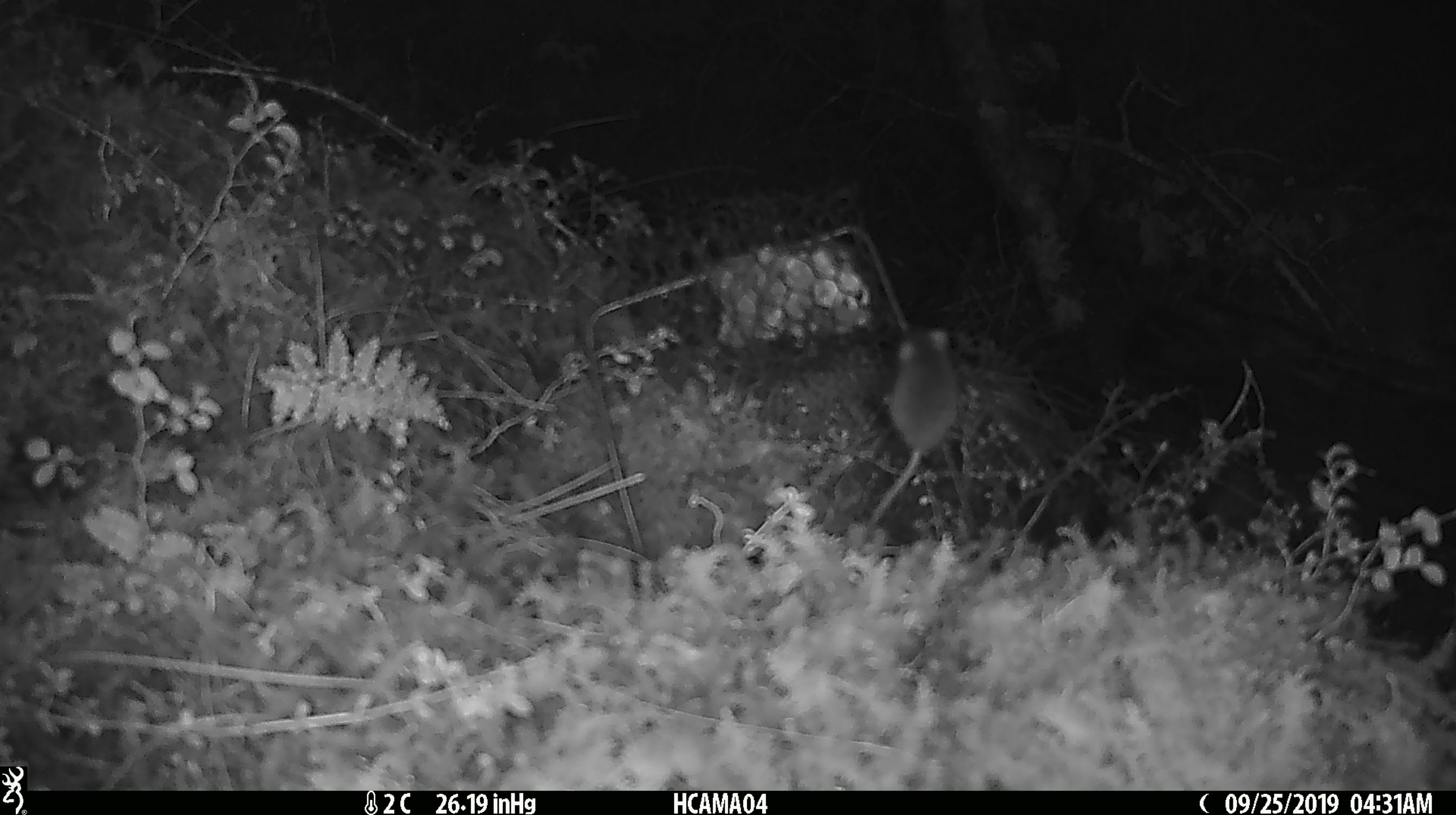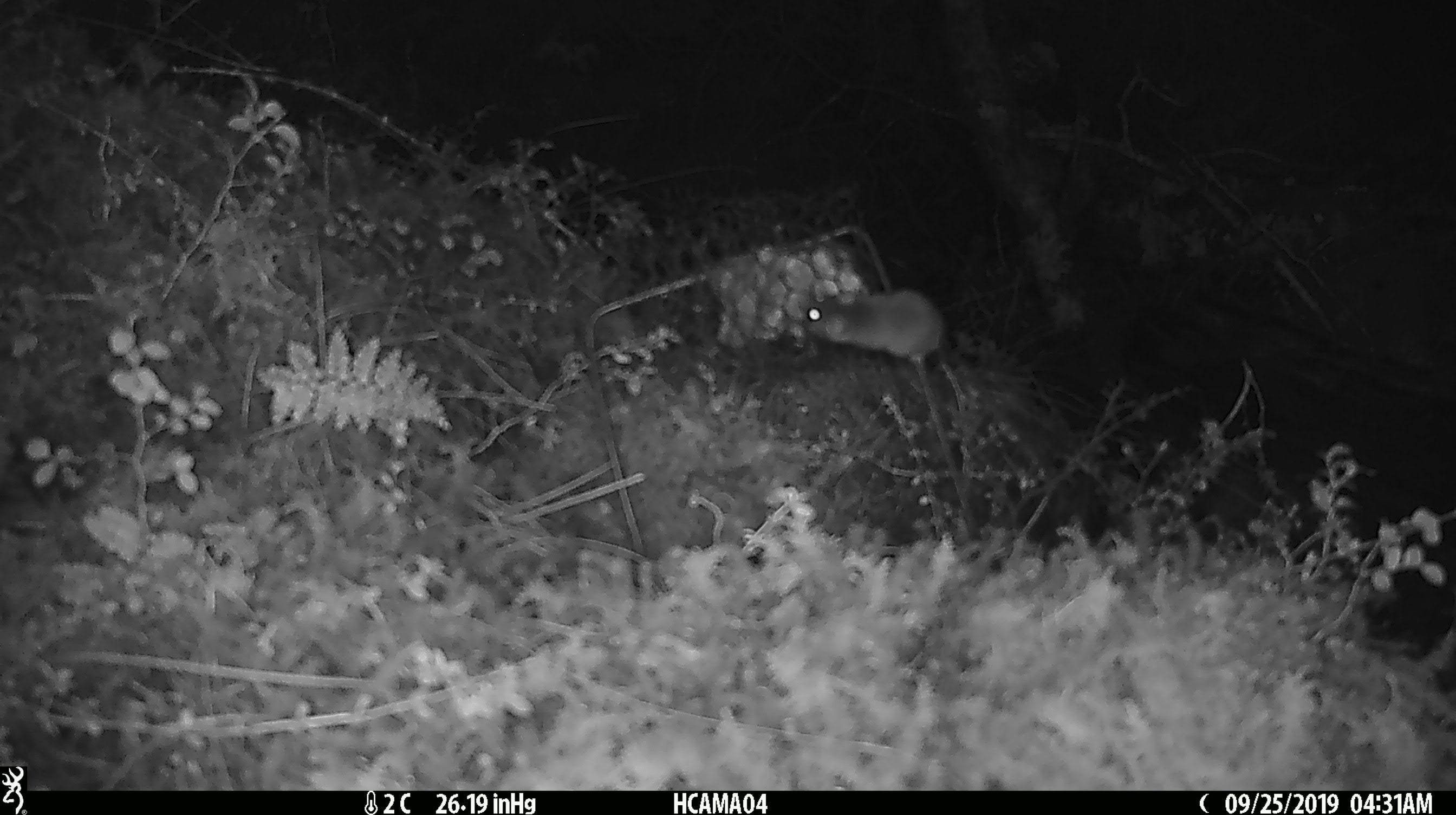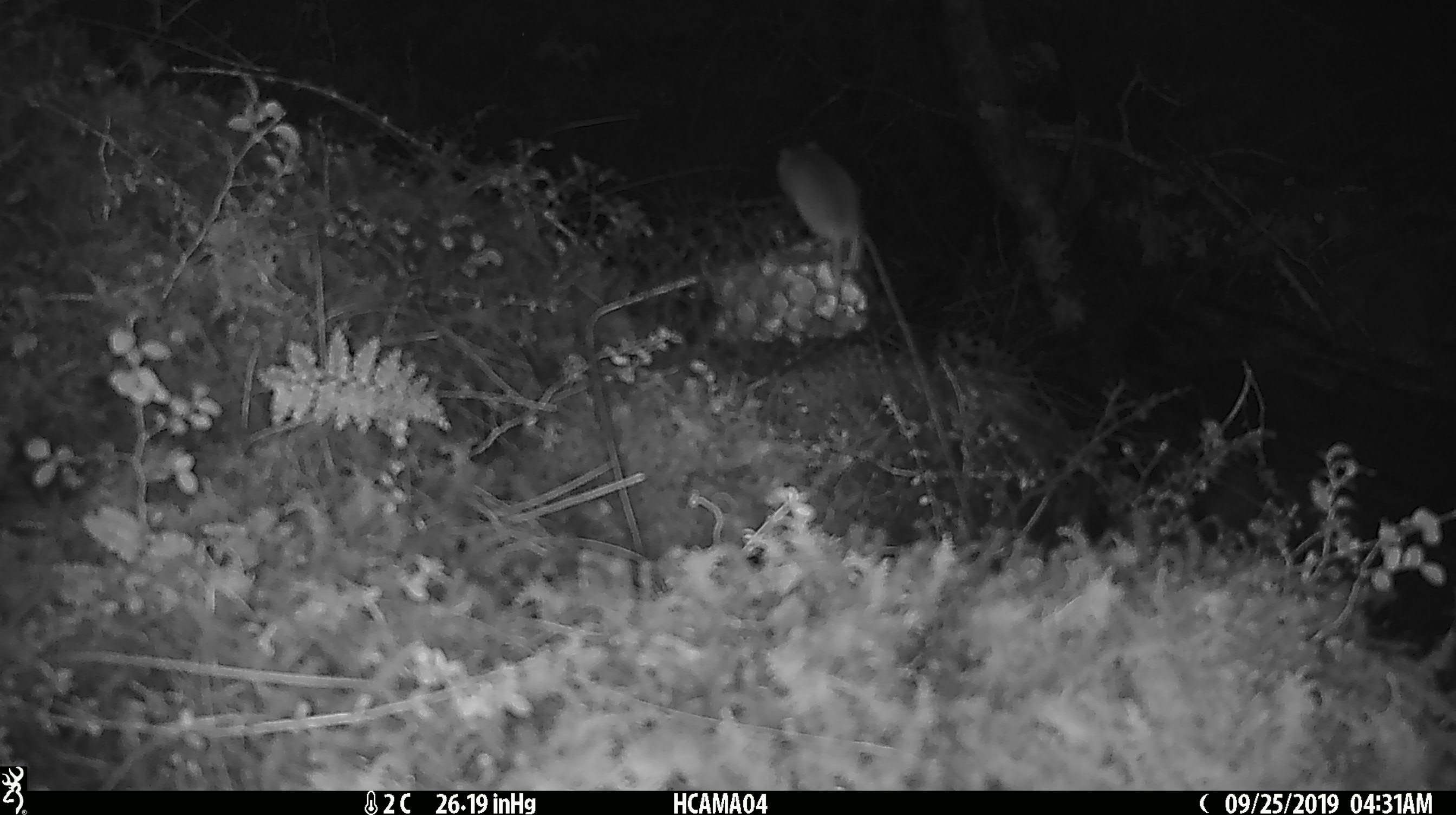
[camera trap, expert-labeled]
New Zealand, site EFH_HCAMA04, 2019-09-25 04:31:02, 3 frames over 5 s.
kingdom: Animalia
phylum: Chordata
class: Mammalia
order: Rodentia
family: Muridae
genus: Mus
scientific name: Mus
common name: mouse